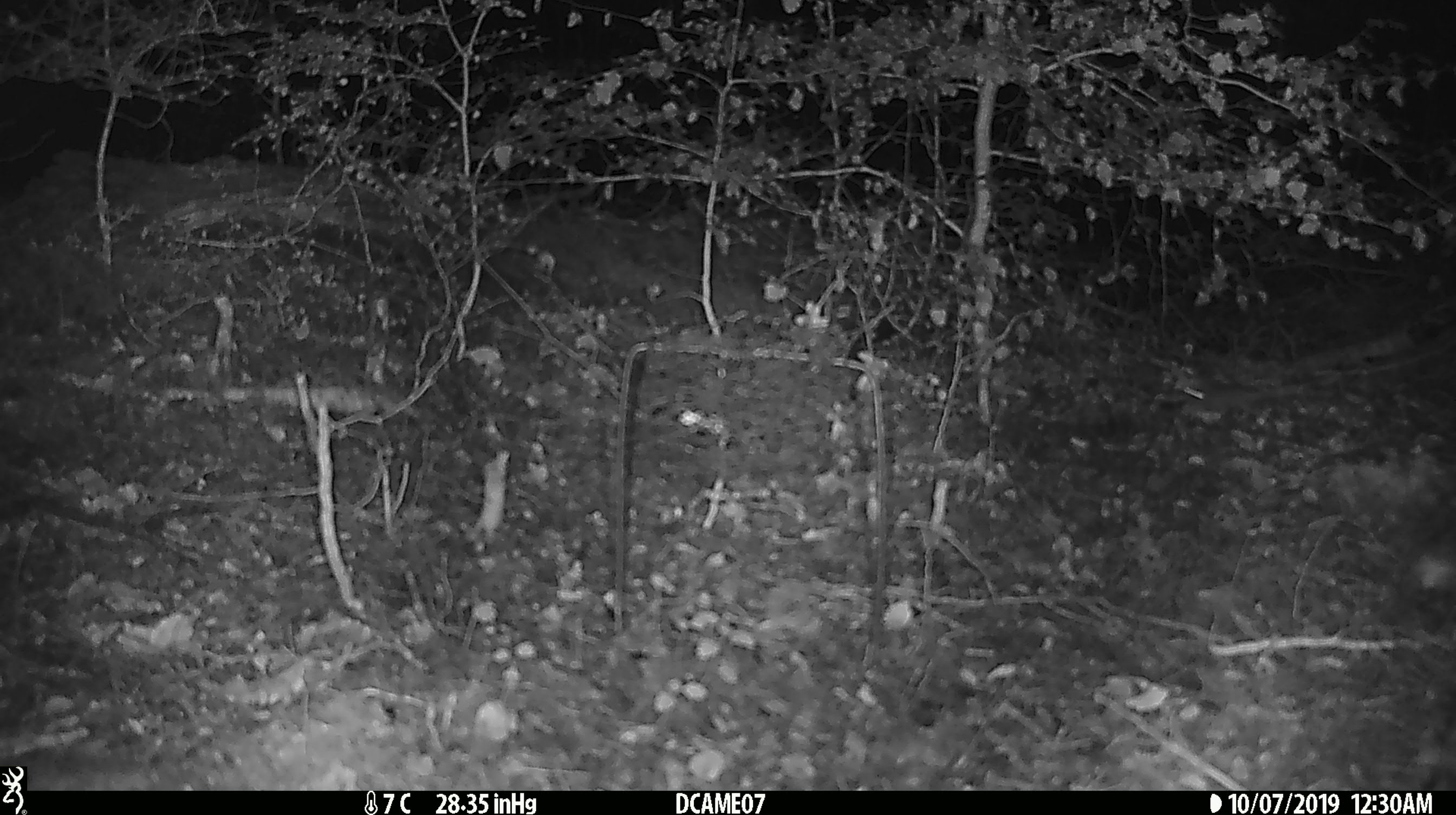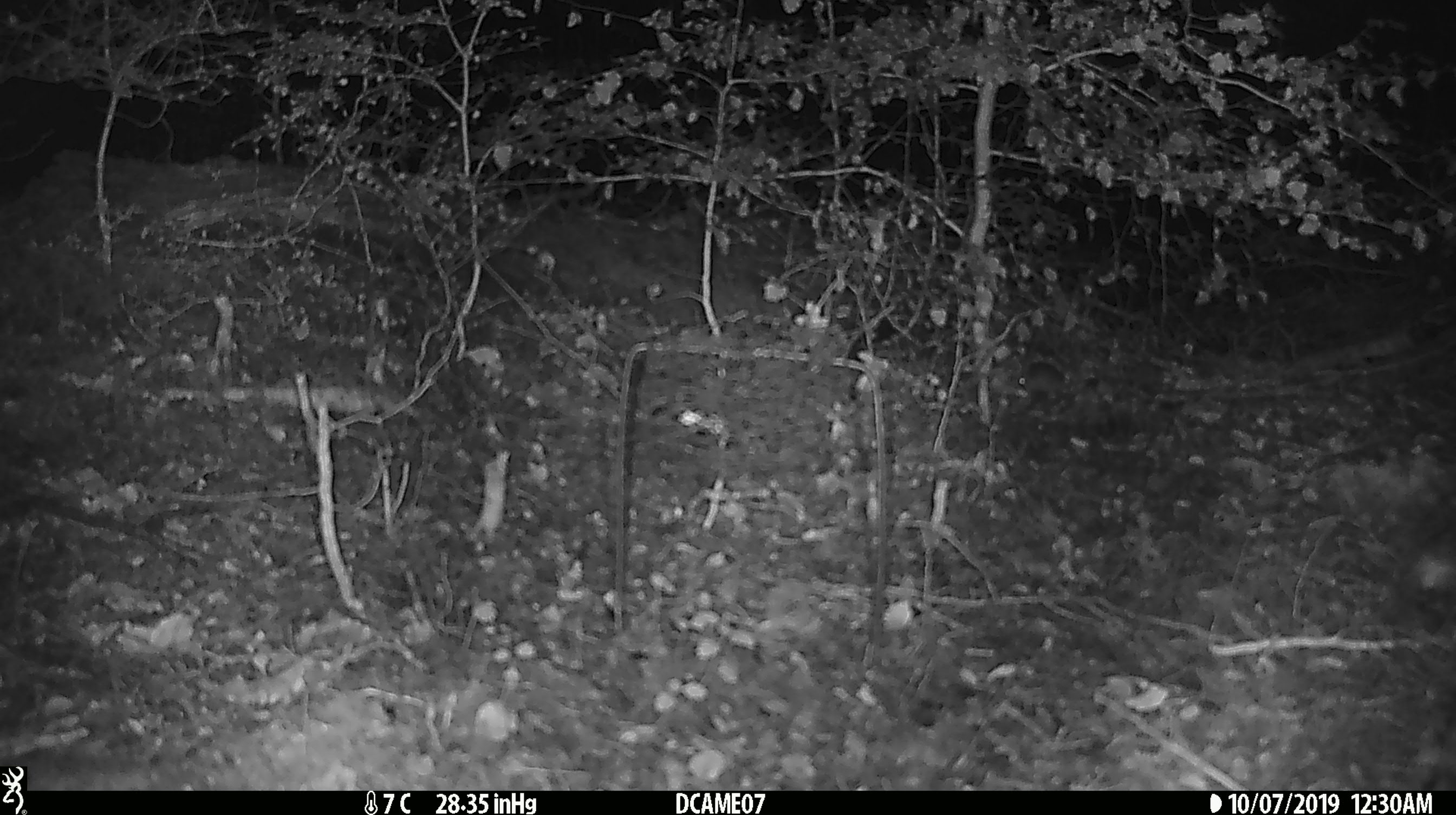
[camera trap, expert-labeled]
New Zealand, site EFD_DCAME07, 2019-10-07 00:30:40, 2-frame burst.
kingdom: Animalia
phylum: Chordata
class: Mammalia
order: Rodentia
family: Muridae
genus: Mus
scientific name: Mus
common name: mouse